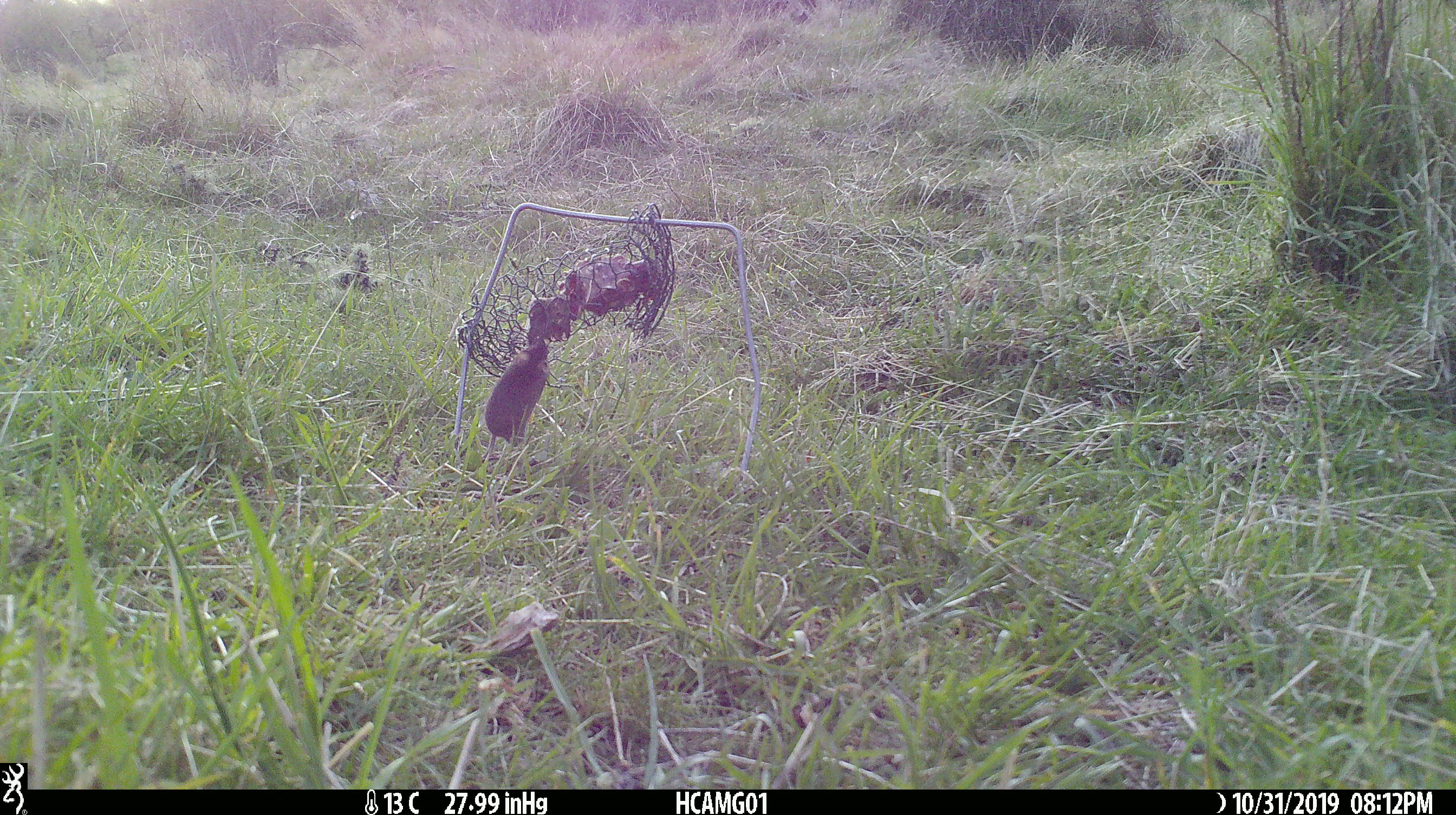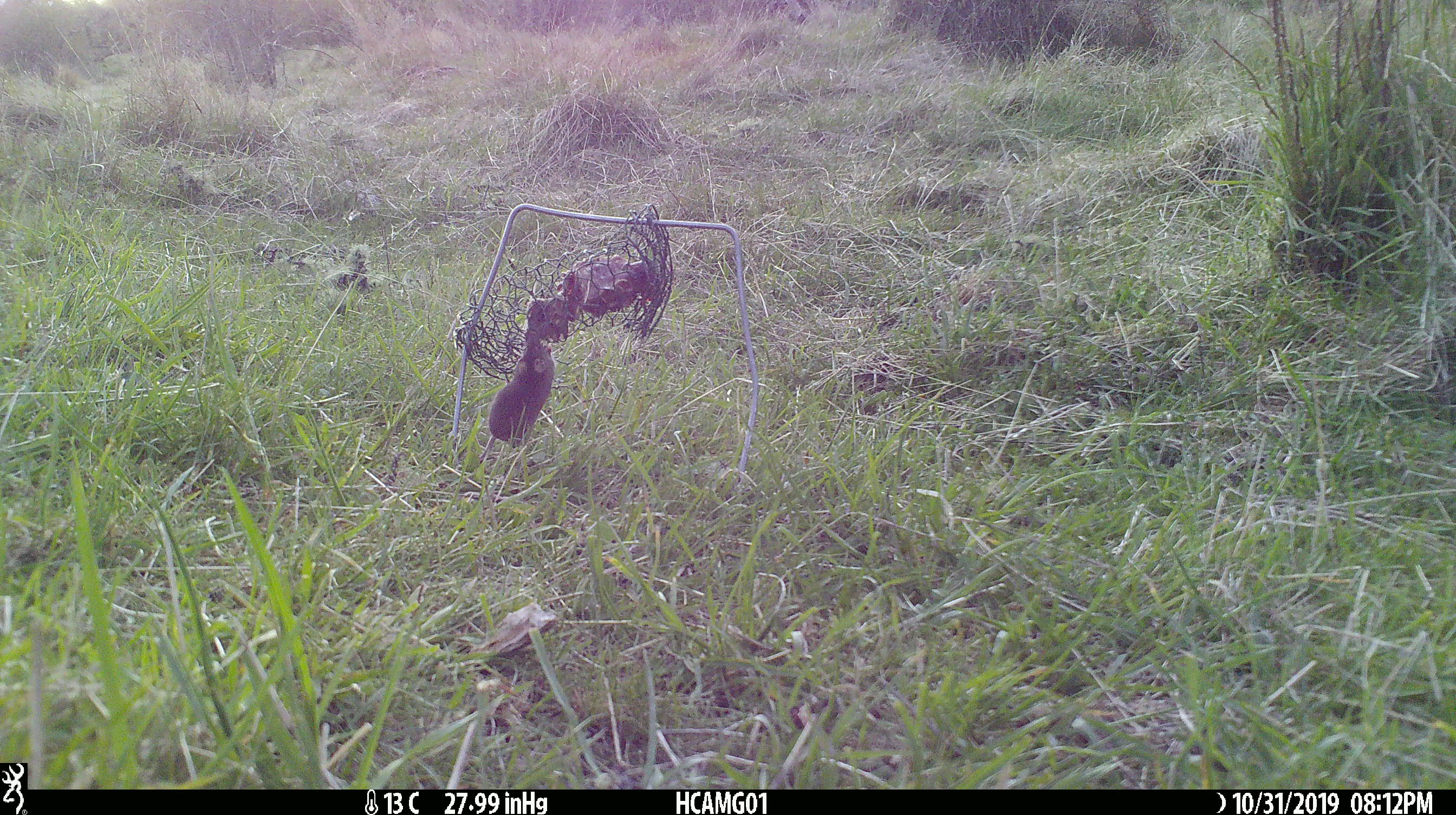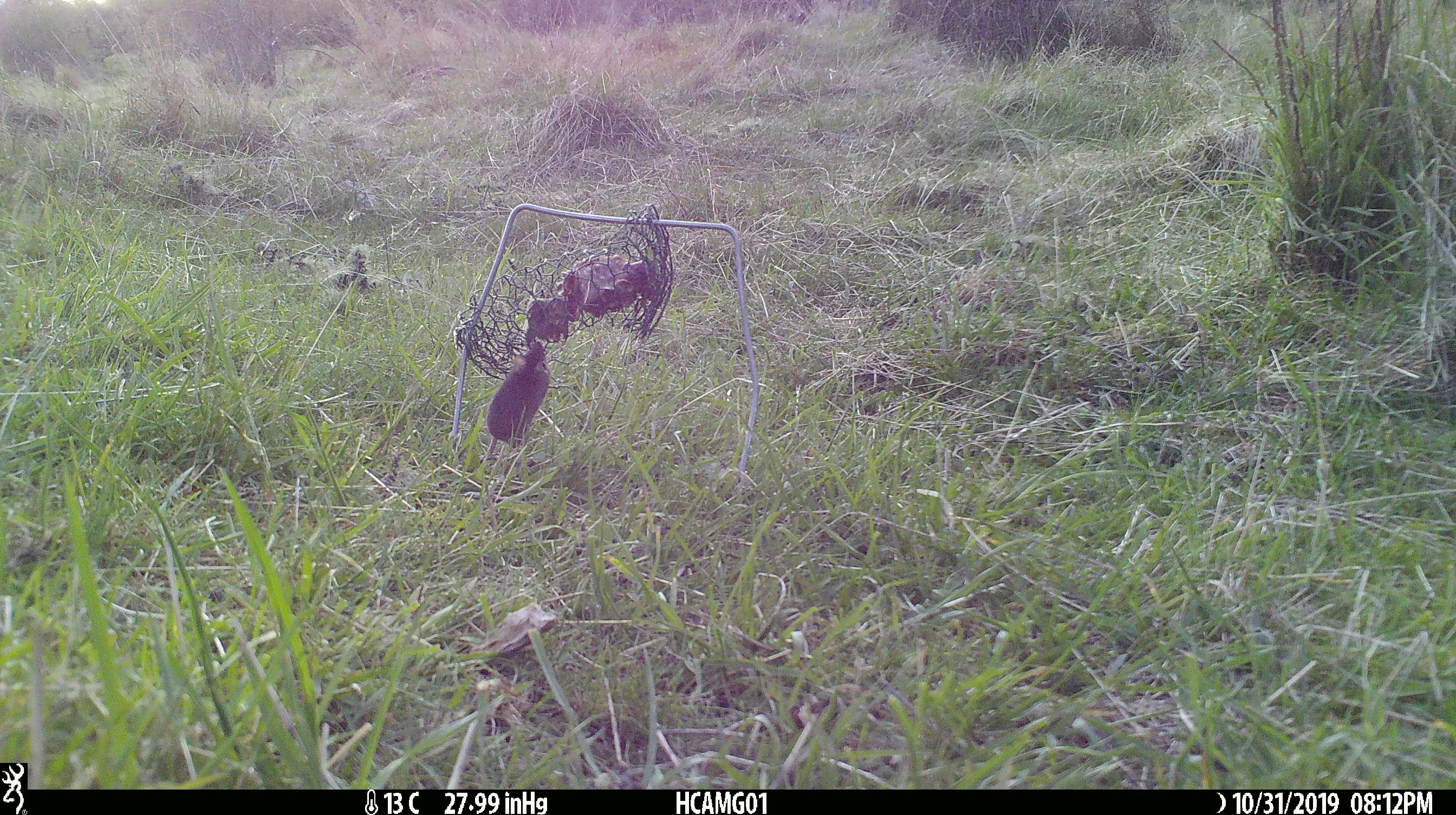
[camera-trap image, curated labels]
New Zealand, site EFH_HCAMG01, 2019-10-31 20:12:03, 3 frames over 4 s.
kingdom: Animalia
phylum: Chordata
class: Mammalia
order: Rodentia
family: Muridae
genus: Mus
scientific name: Mus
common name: mouse